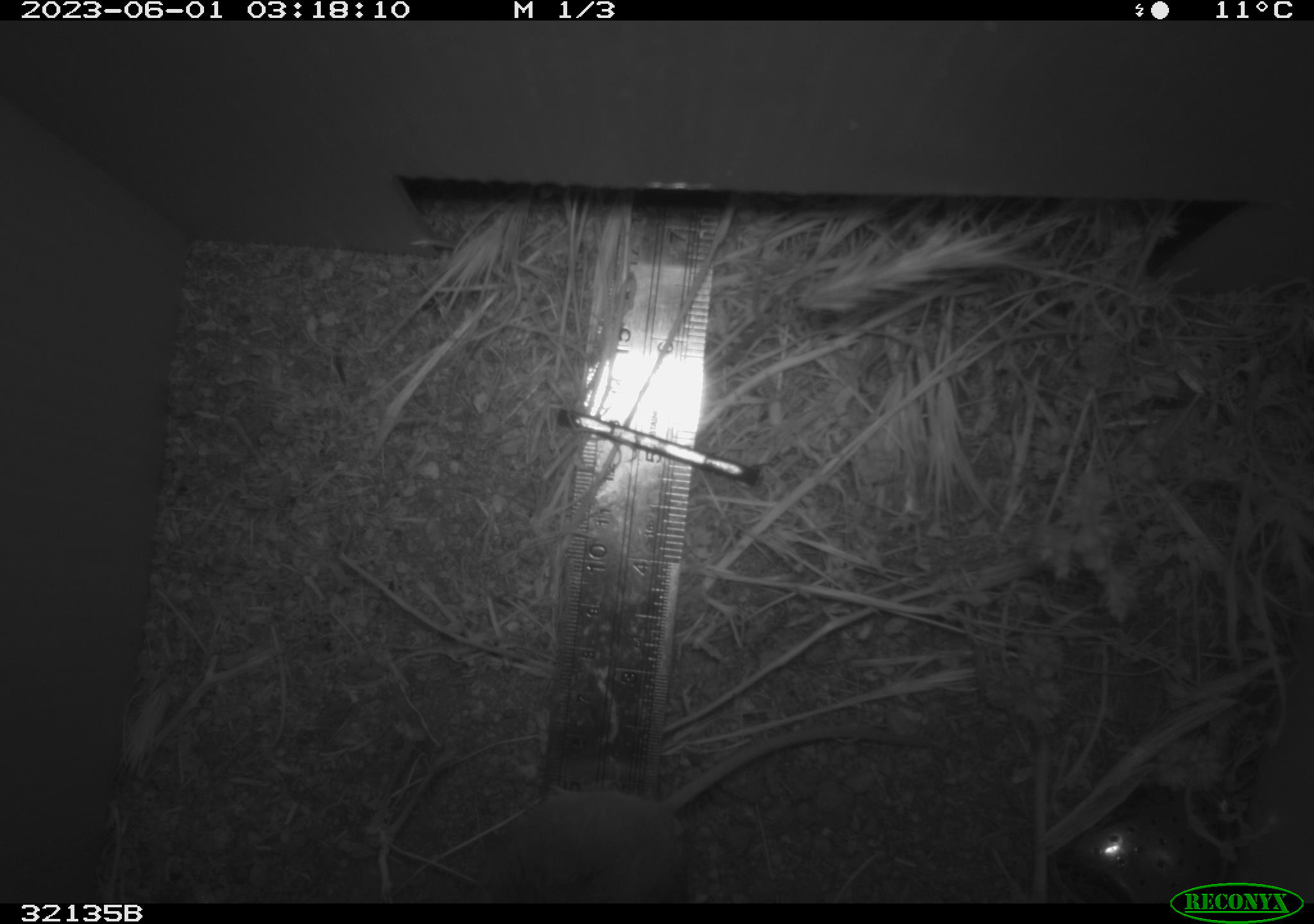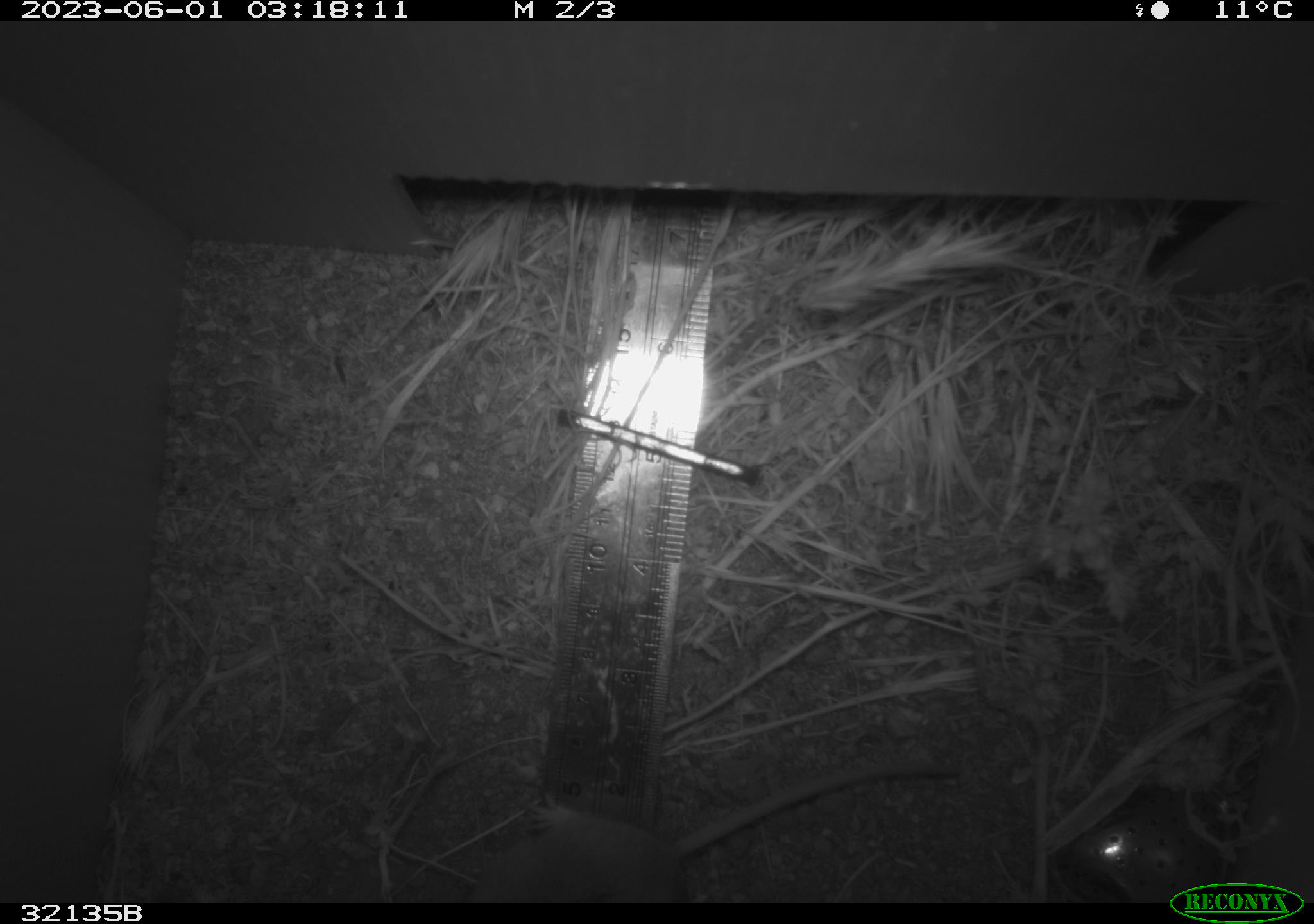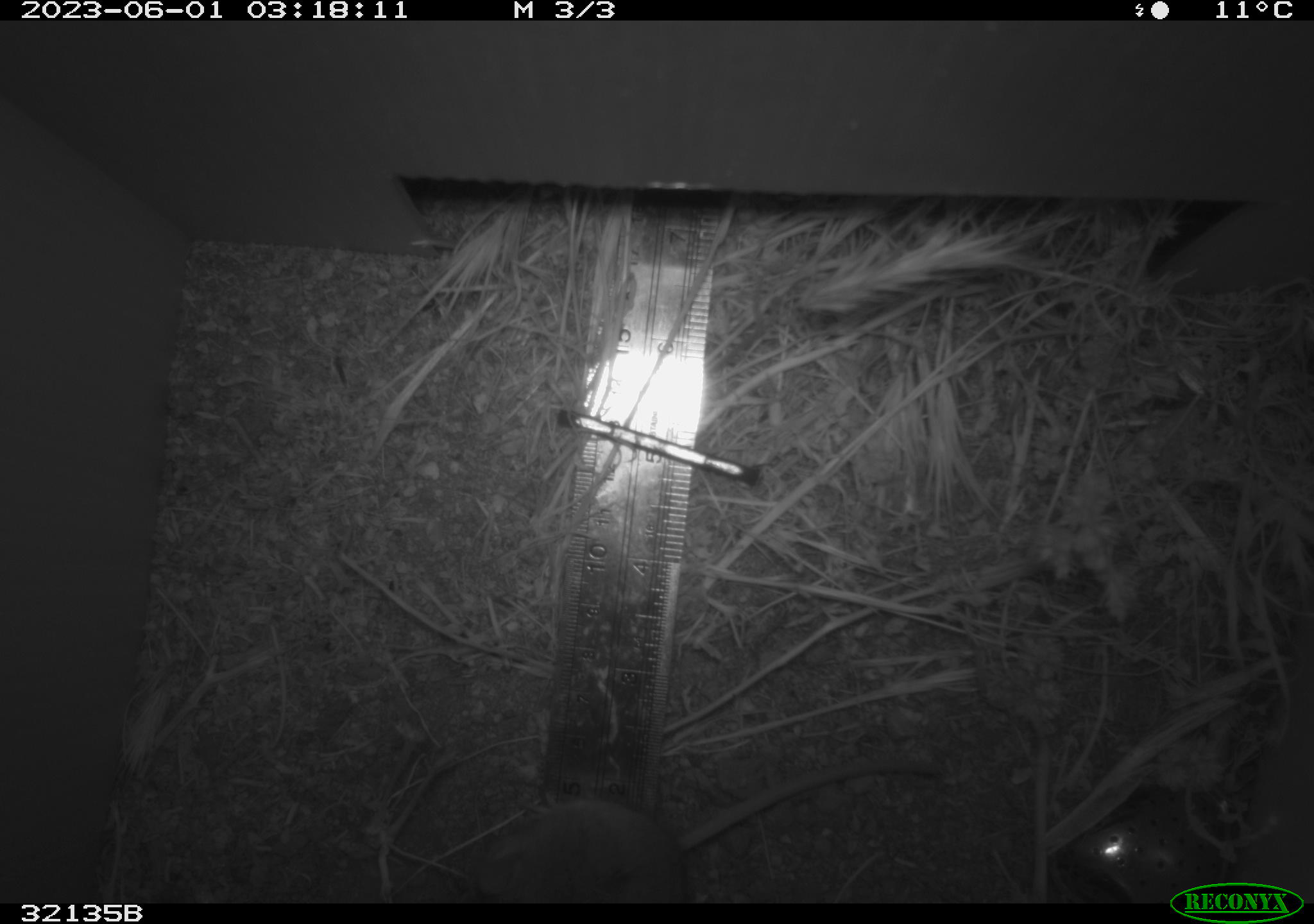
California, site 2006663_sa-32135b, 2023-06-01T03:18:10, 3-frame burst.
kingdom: Animalia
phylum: Chordata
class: Mammalia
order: Rodentia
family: Cricetidae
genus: Peromyscus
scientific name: Peromyscus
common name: deer mice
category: peromyscus species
Peromyscus species (deer mice) (Peromyscus).